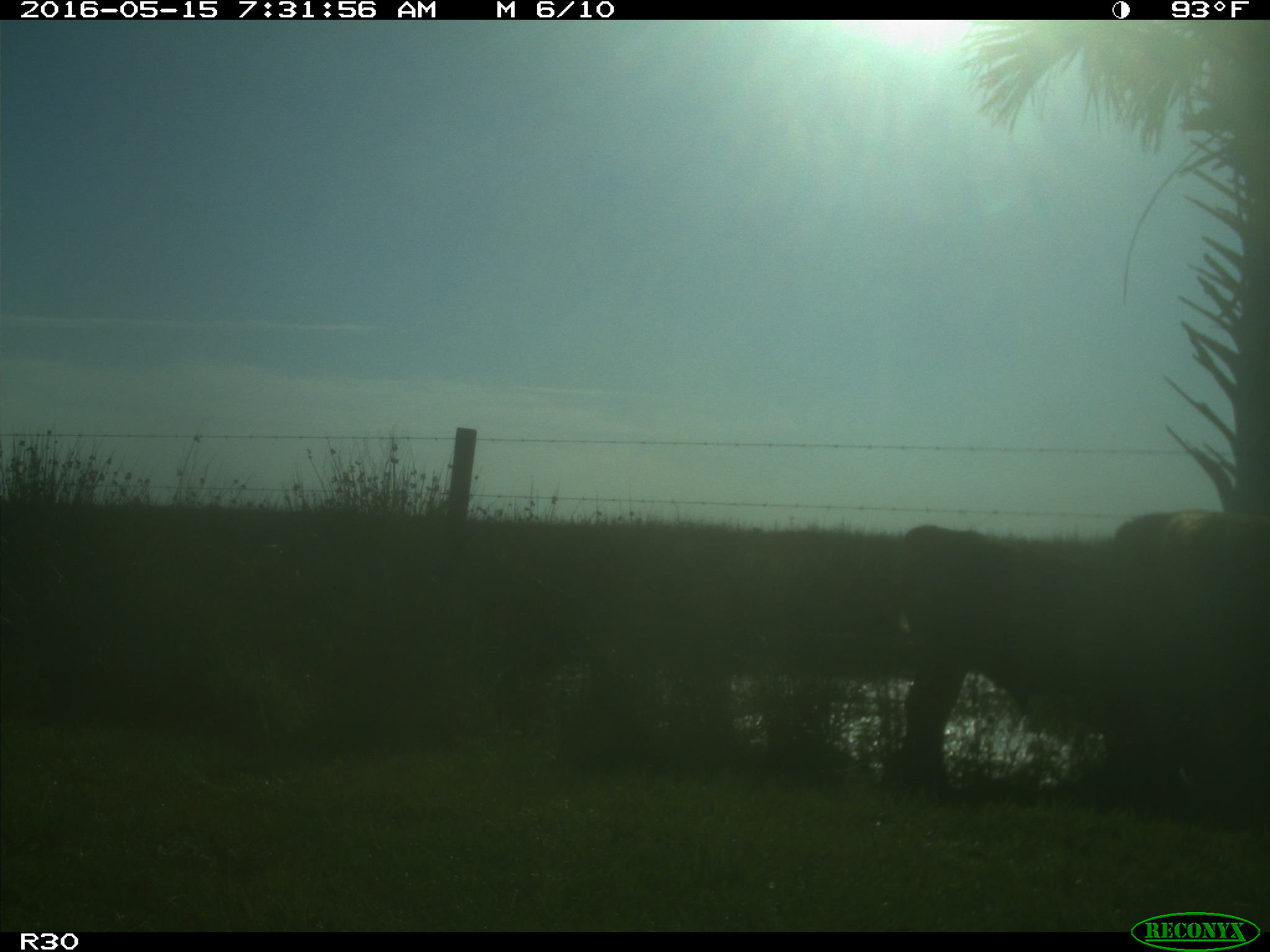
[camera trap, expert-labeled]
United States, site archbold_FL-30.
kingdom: Animalia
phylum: Chordata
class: Mammalia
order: Artiodactyla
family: Bovidae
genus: Bos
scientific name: Bos taurus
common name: domestic cow